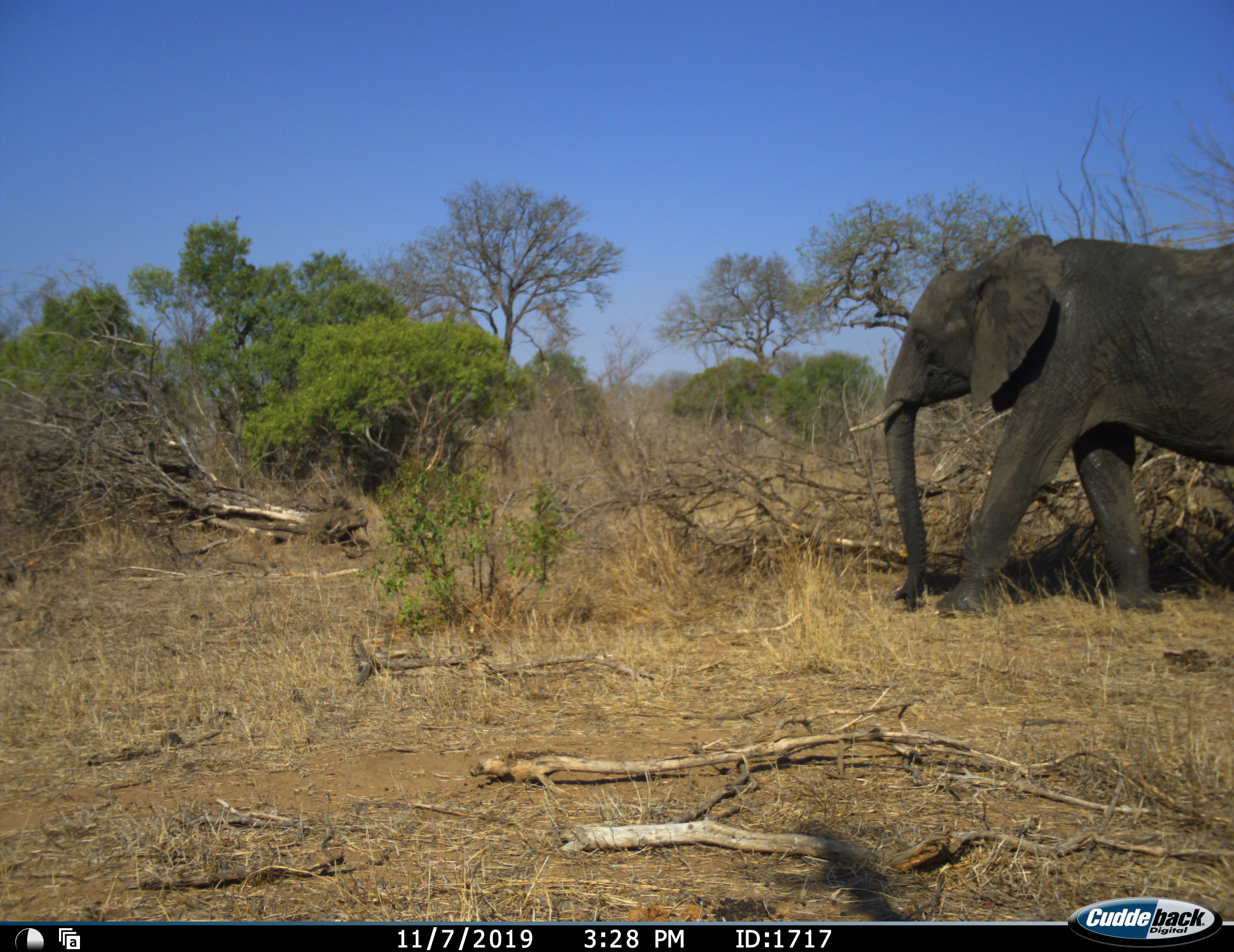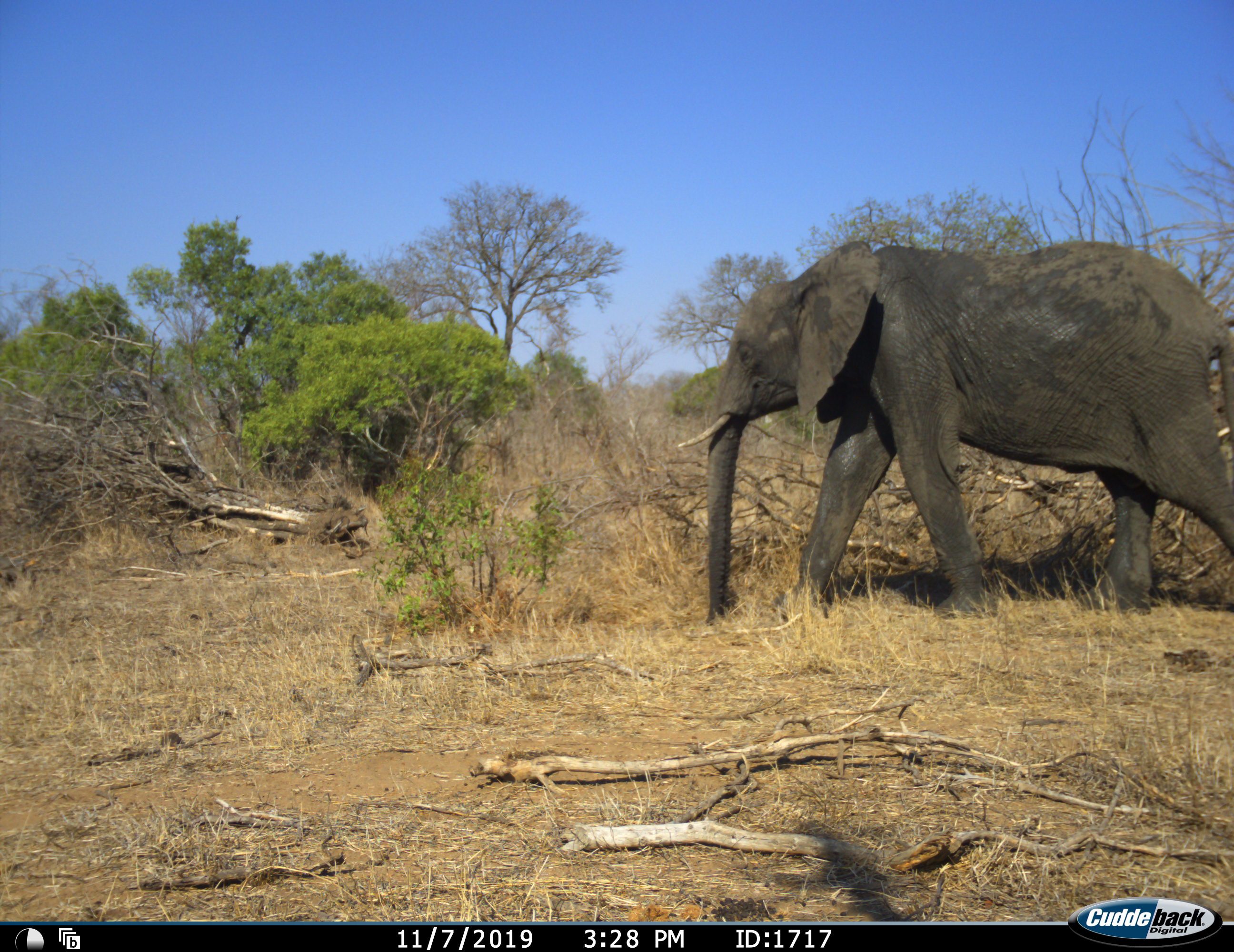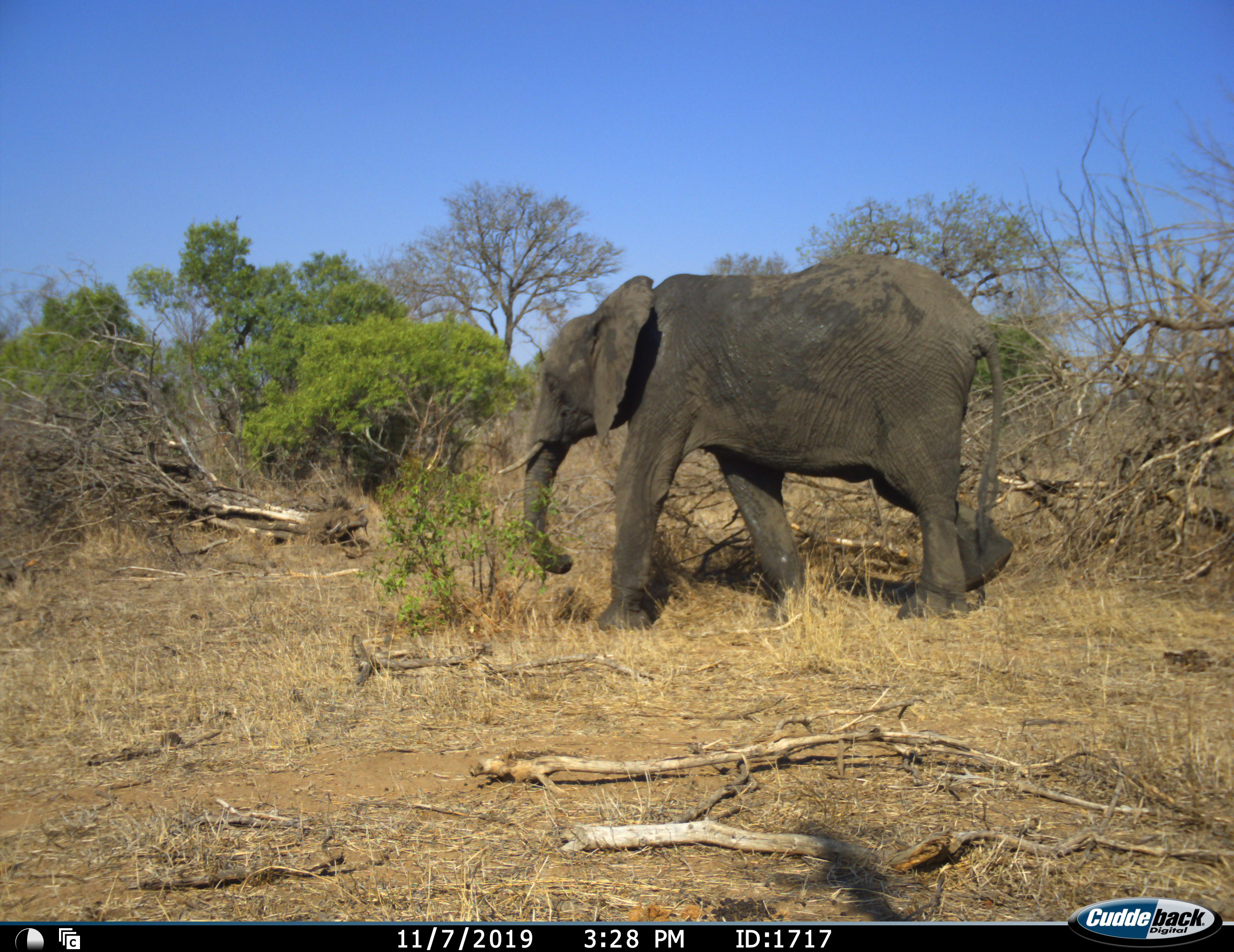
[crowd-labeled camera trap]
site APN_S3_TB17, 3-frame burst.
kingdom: Animalia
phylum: Chordata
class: Mammalia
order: Proboscidea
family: Elephantidae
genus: Loxodonta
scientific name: Loxodonta africana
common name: african bush elephant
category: elephant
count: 1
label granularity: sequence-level